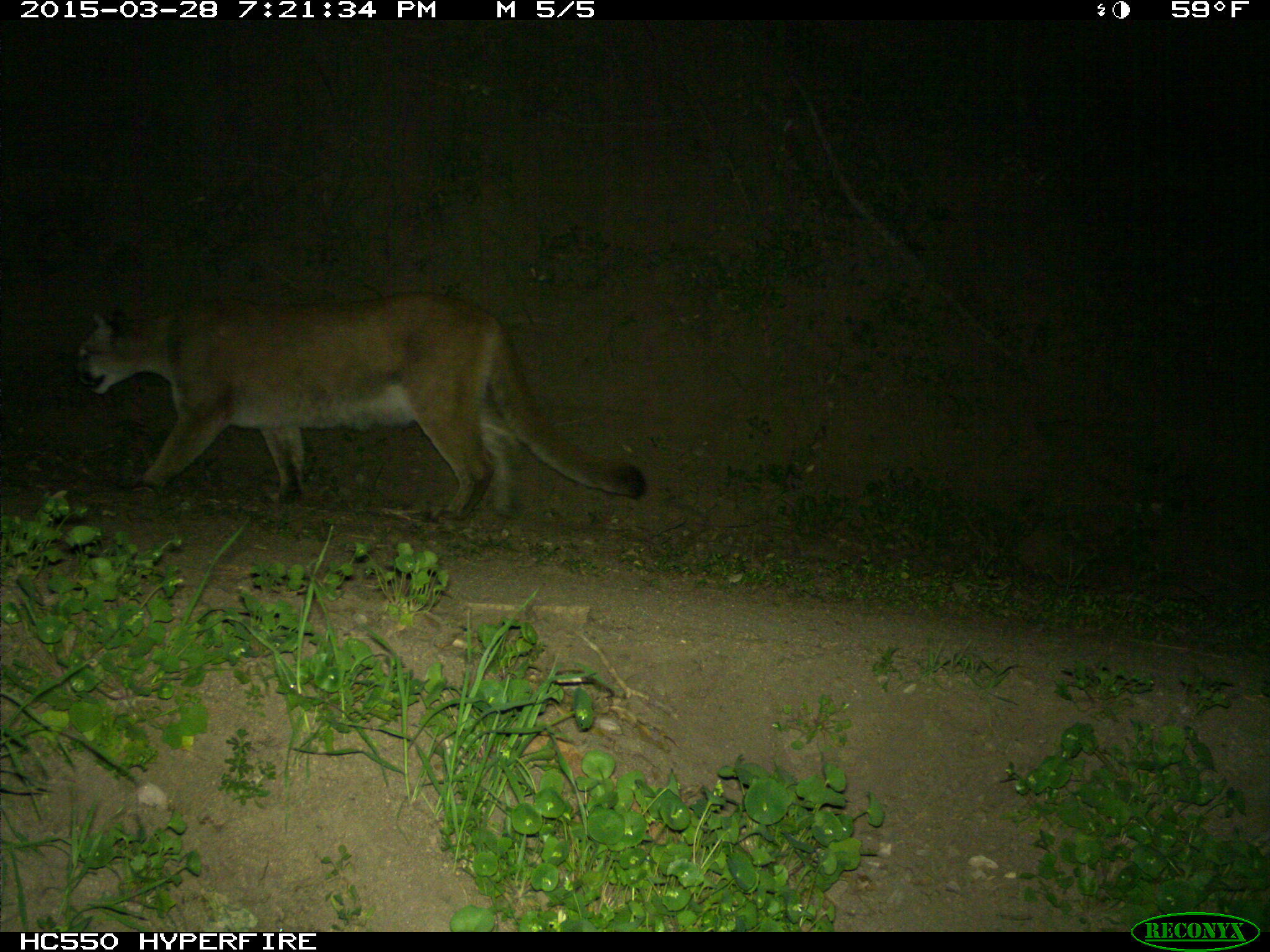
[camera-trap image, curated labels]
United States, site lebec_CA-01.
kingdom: Animalia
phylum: Chordata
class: Mammalia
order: Carnivora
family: Felidae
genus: Puma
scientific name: Puma concolor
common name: mountain lion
Puma concolor (mountain lion).